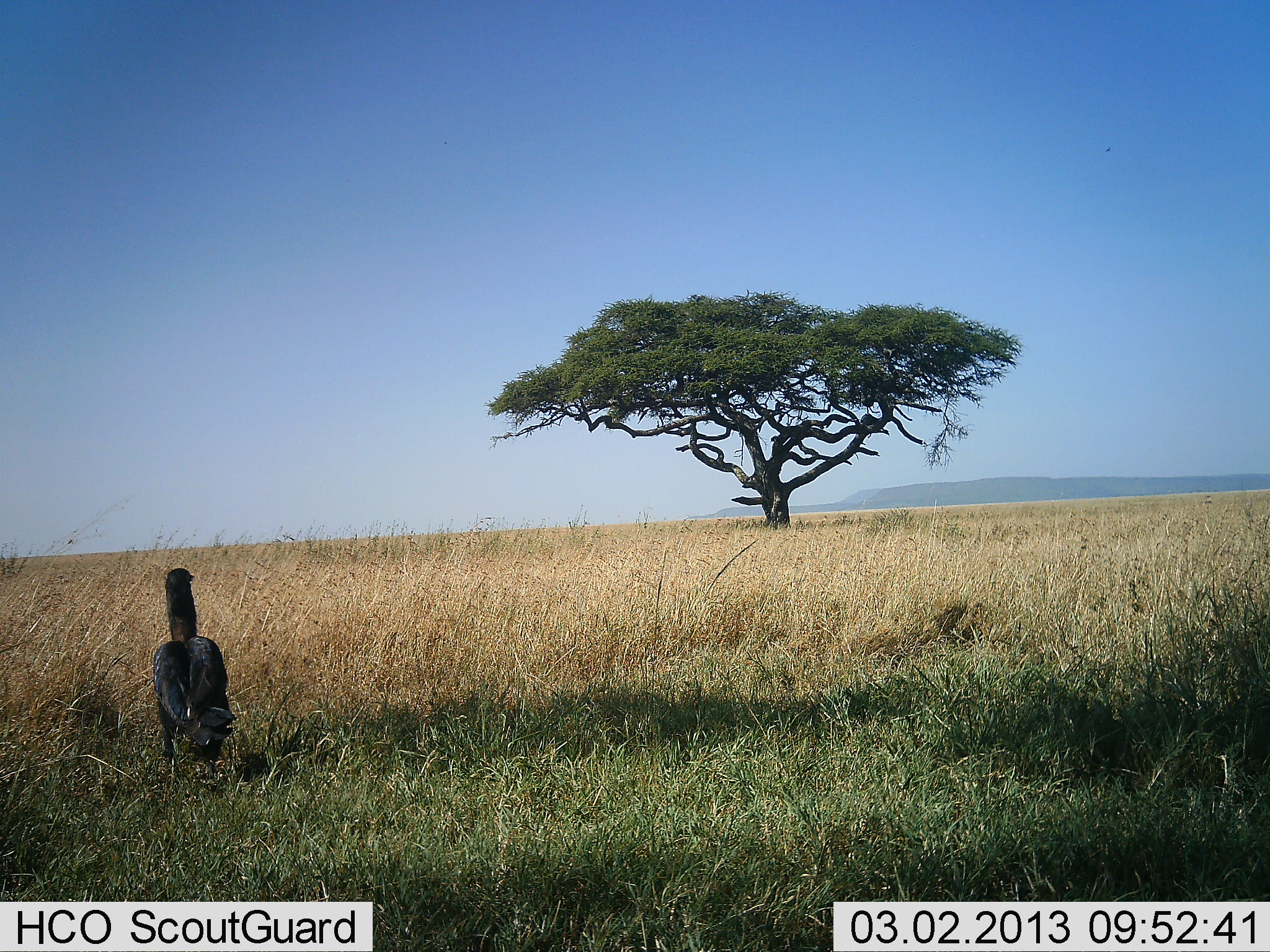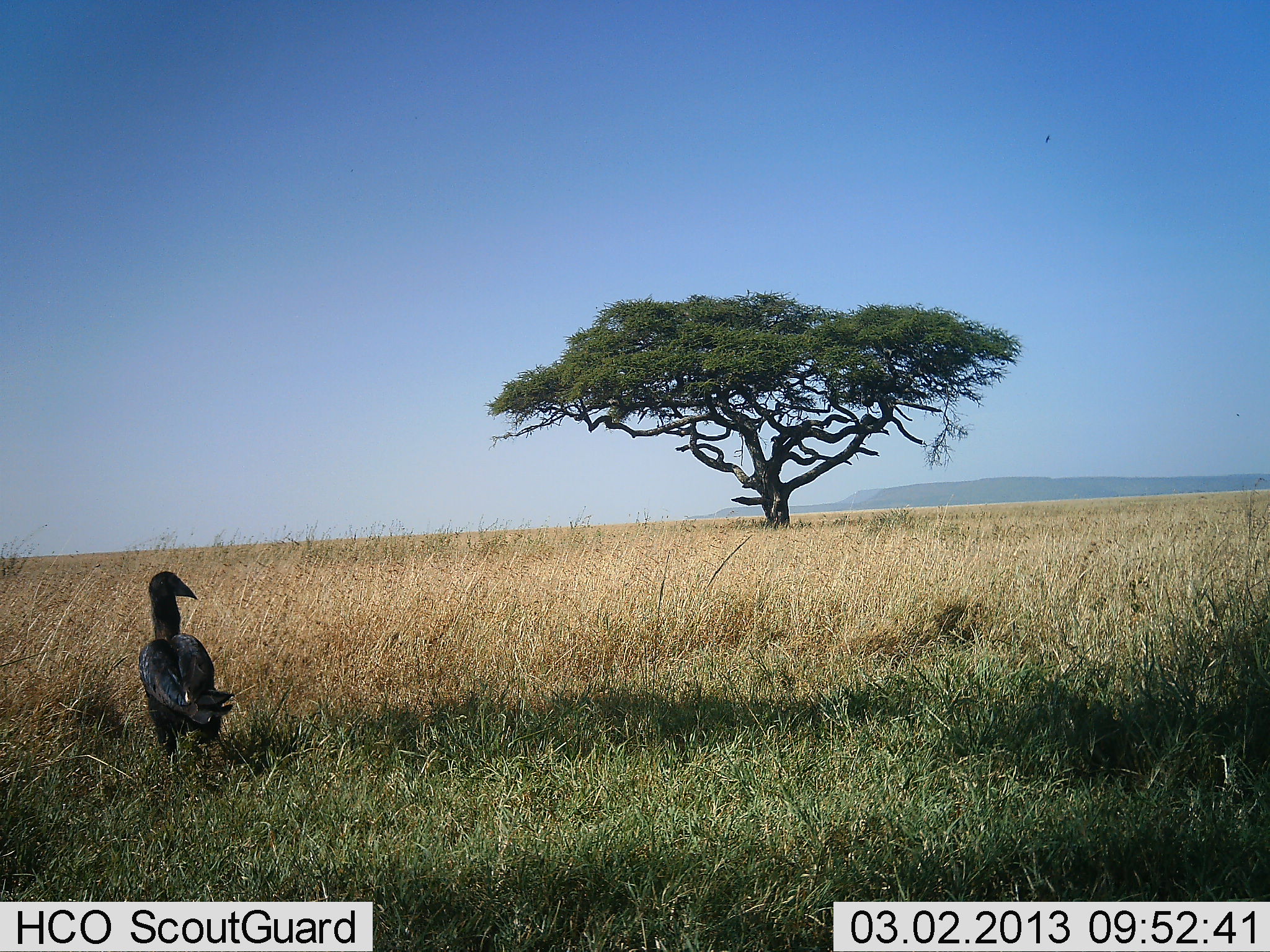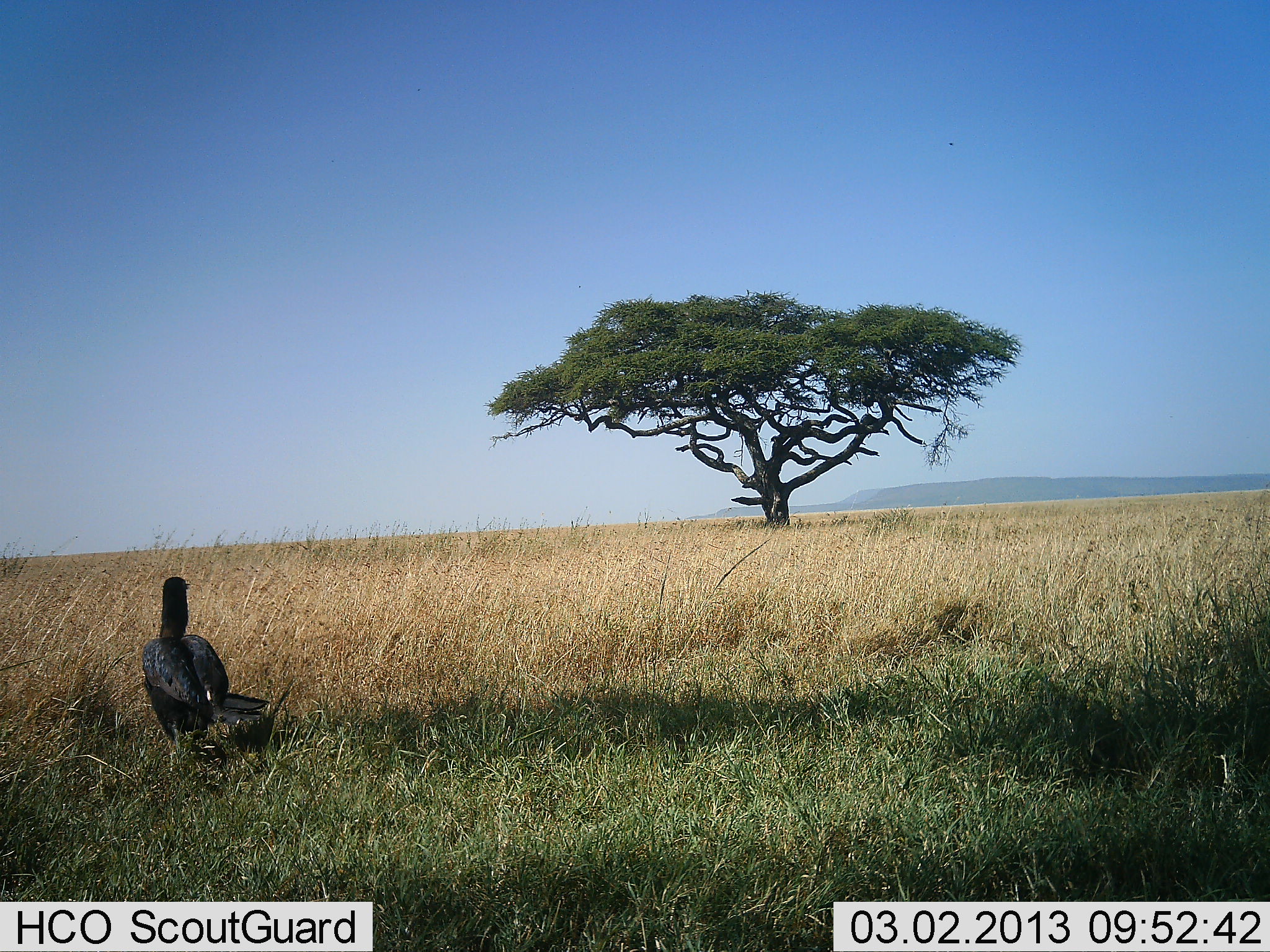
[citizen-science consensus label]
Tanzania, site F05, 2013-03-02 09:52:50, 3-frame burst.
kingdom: Animalia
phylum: Chordata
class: Aves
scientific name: Aves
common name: bird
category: otherbird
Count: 1.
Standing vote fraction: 75%.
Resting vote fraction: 0%.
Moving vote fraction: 25%.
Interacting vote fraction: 0%.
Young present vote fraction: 0%.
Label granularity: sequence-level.